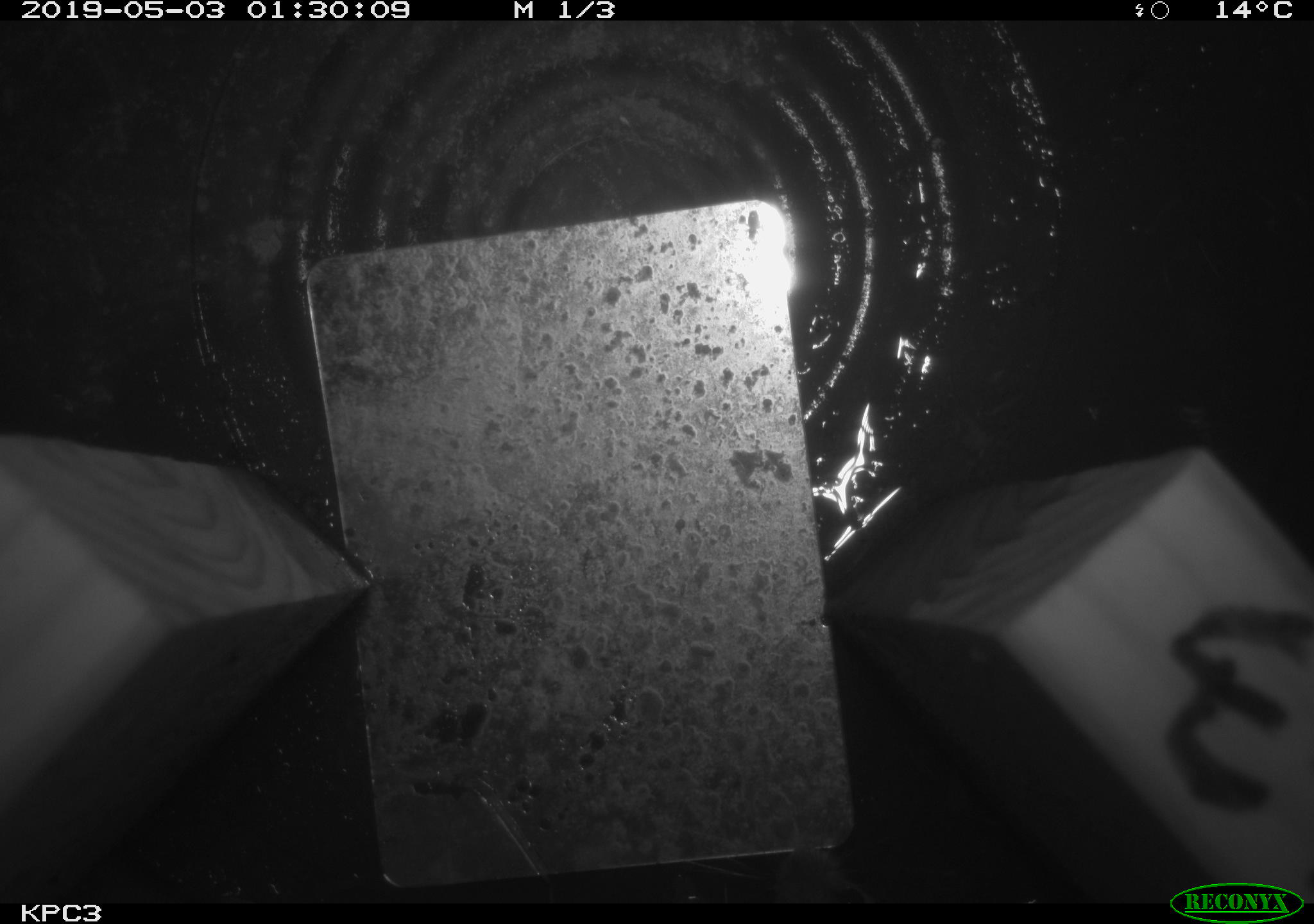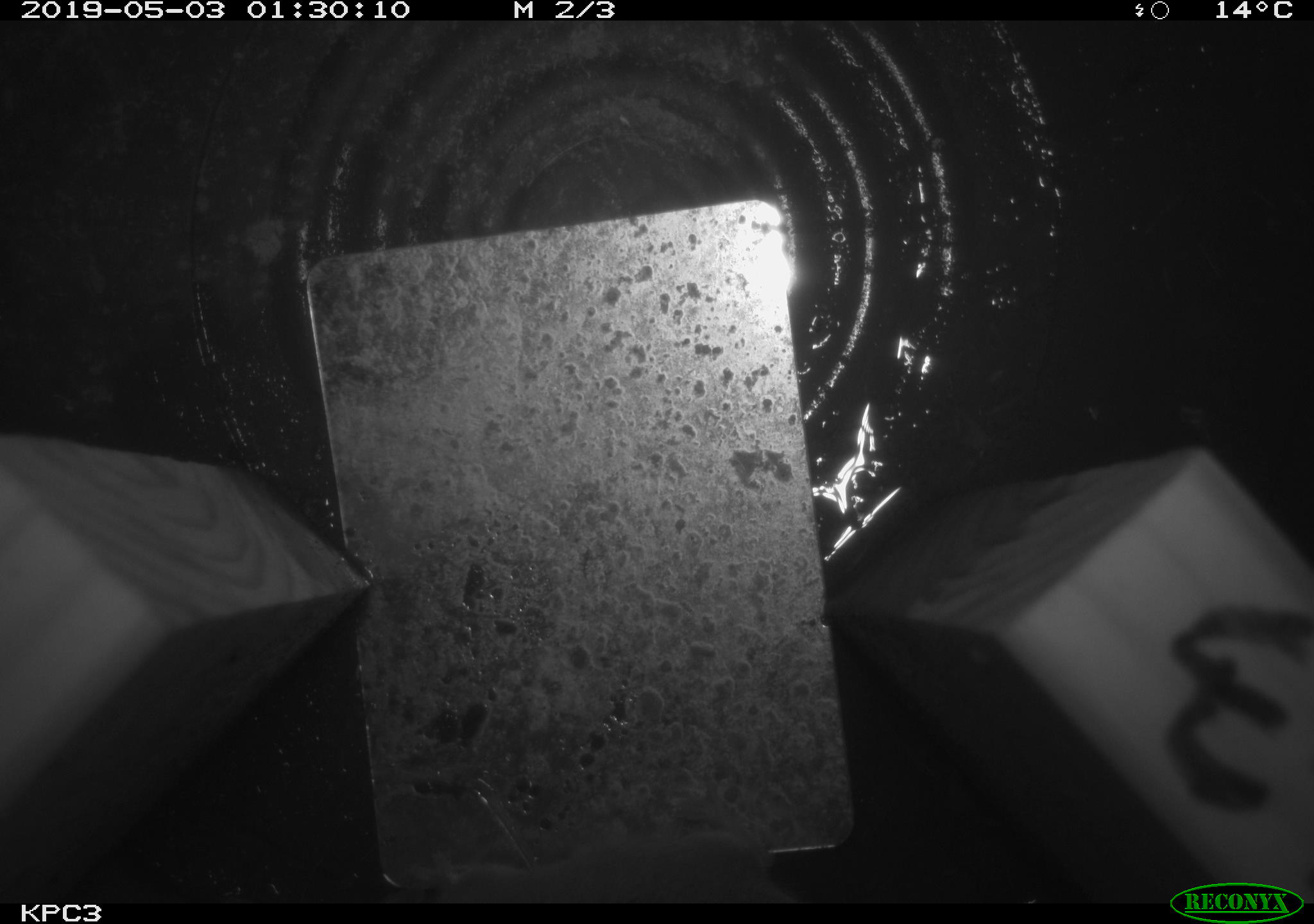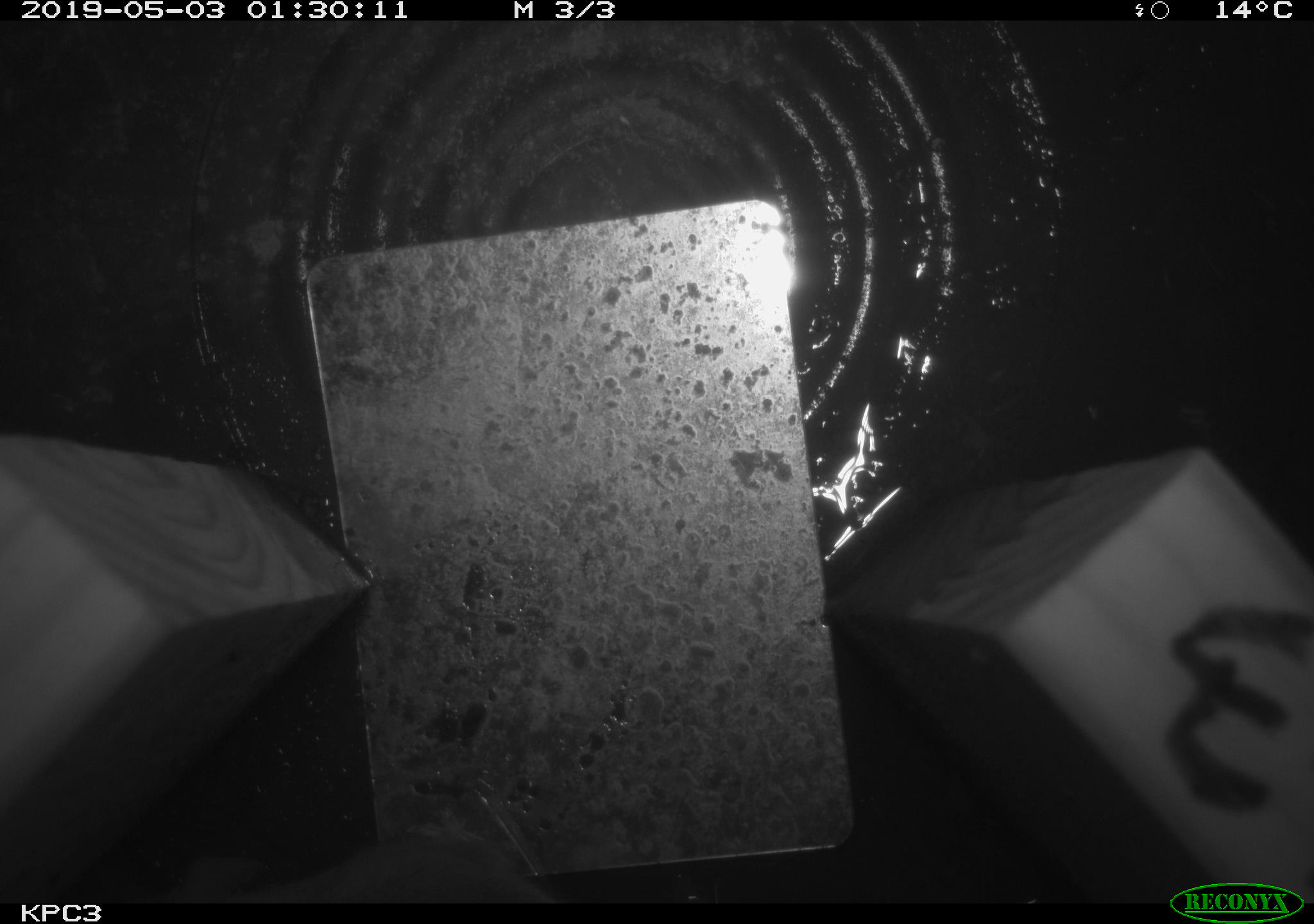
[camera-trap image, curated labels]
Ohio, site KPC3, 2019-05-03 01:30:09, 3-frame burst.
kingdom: Animalia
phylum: Chordata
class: Mammalia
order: Rodentia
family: Cricetidae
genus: Peromyscus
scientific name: Peromyscus leucopus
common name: white-footed mouse